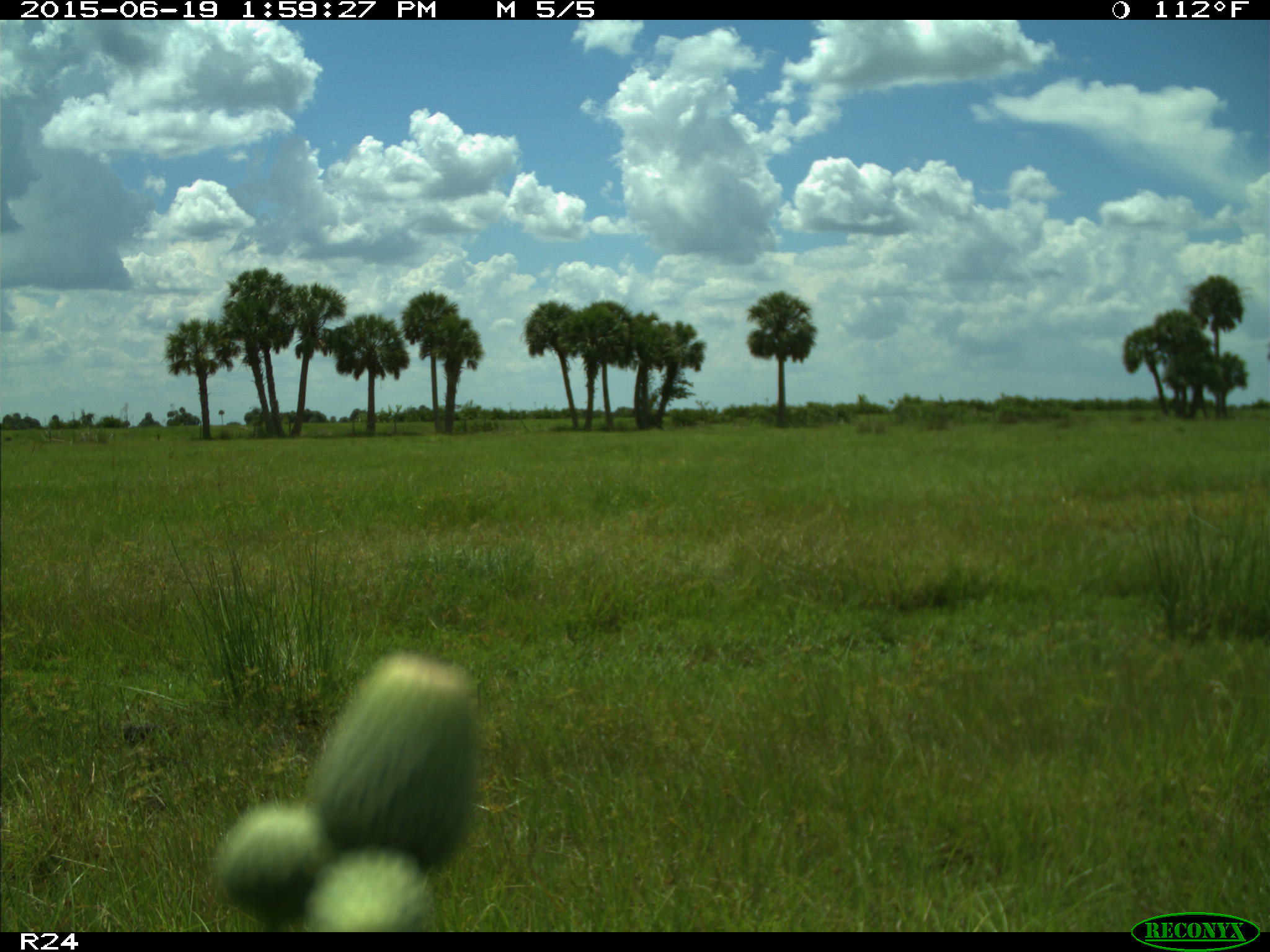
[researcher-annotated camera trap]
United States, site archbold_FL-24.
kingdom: Animalia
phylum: Chordata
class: Mammalia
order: Artiodactyla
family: Bovidae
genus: Bos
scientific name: Bos taurus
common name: domestic cow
Bos taurus (domestic cow).